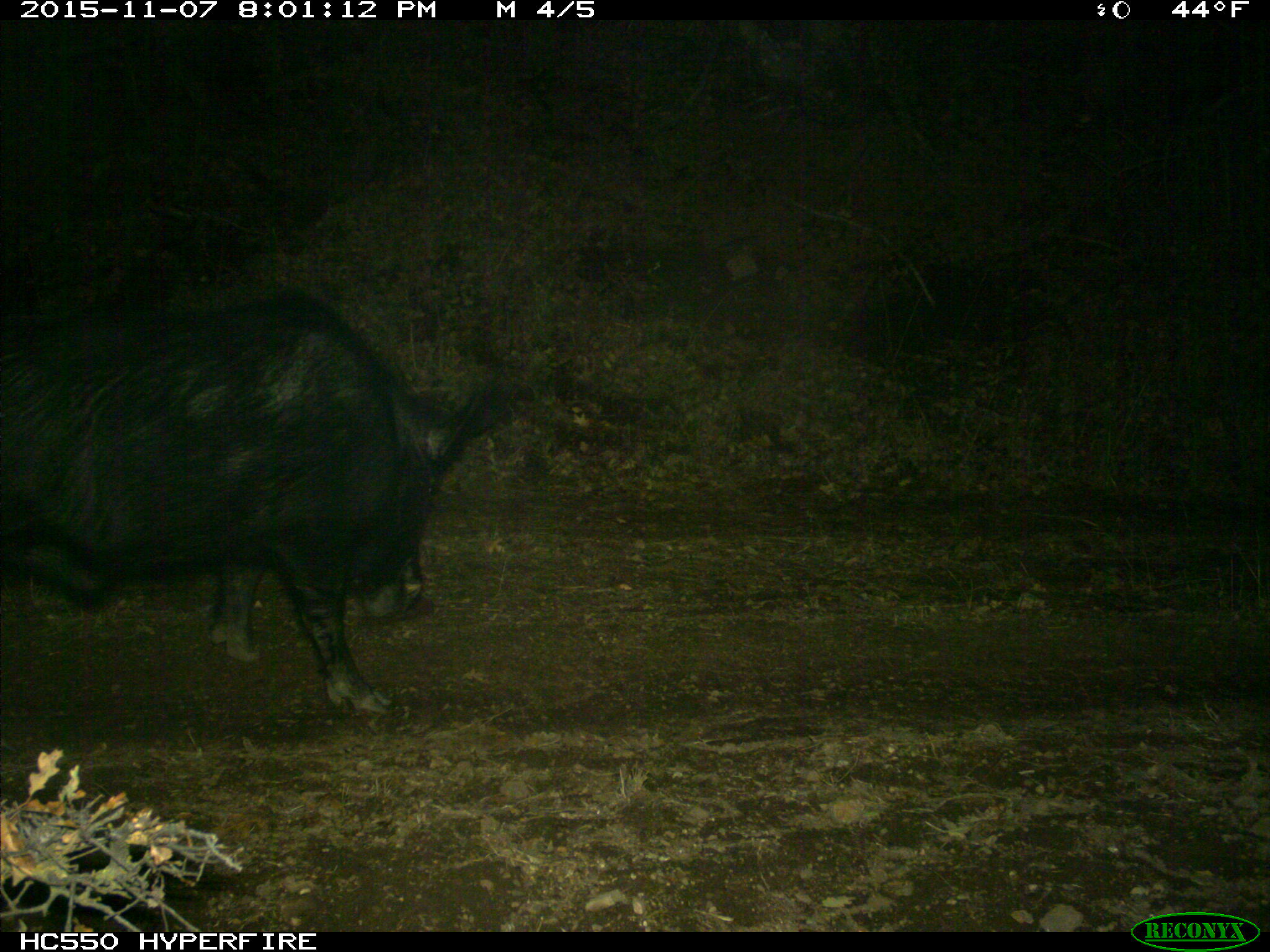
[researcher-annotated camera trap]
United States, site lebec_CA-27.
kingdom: Animalia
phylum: Chordata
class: Mammalia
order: Artiodactyla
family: Suidae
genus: Sus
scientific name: Sus scrofa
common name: wild boar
Sus scrofa (wild boar).